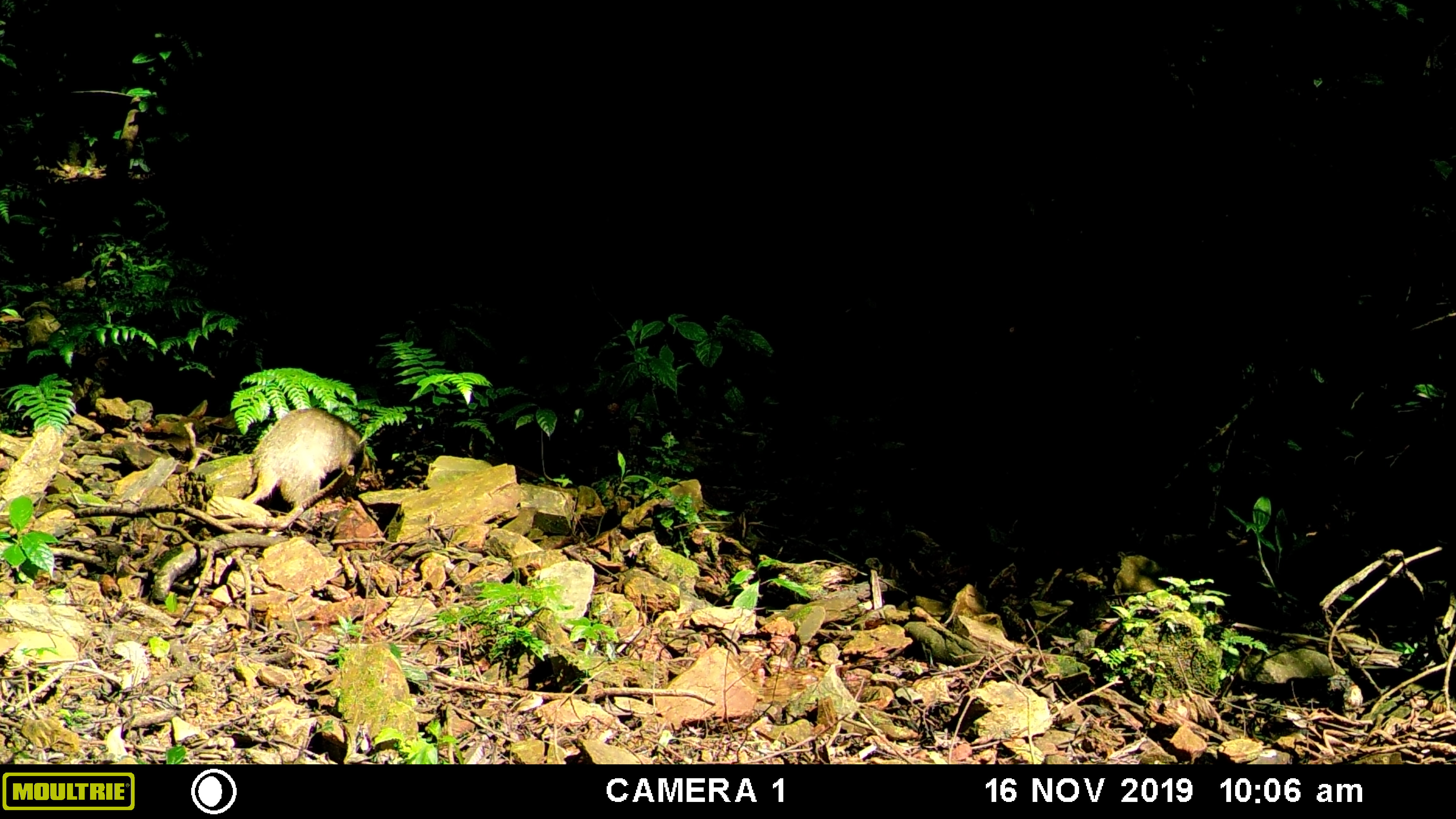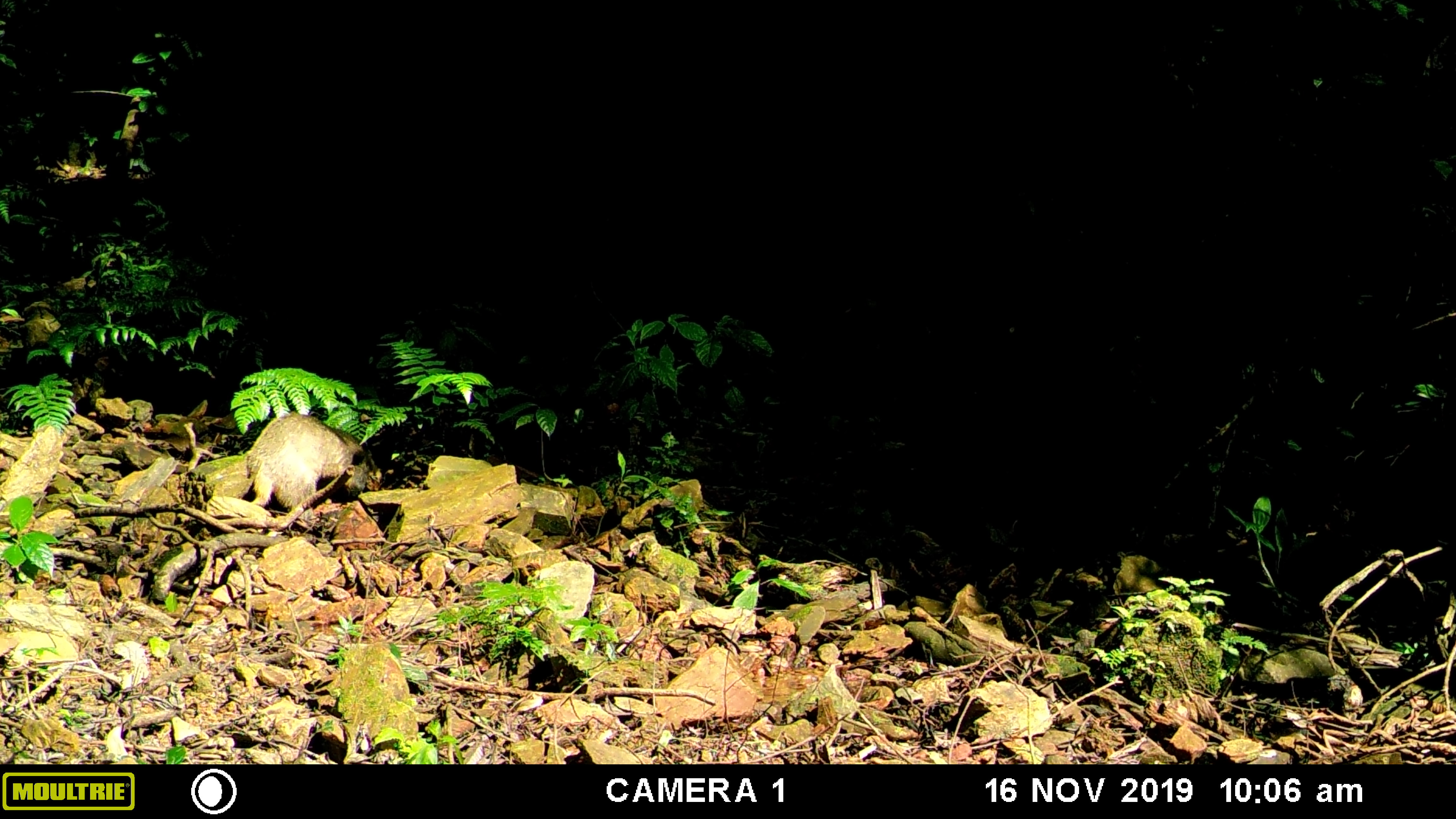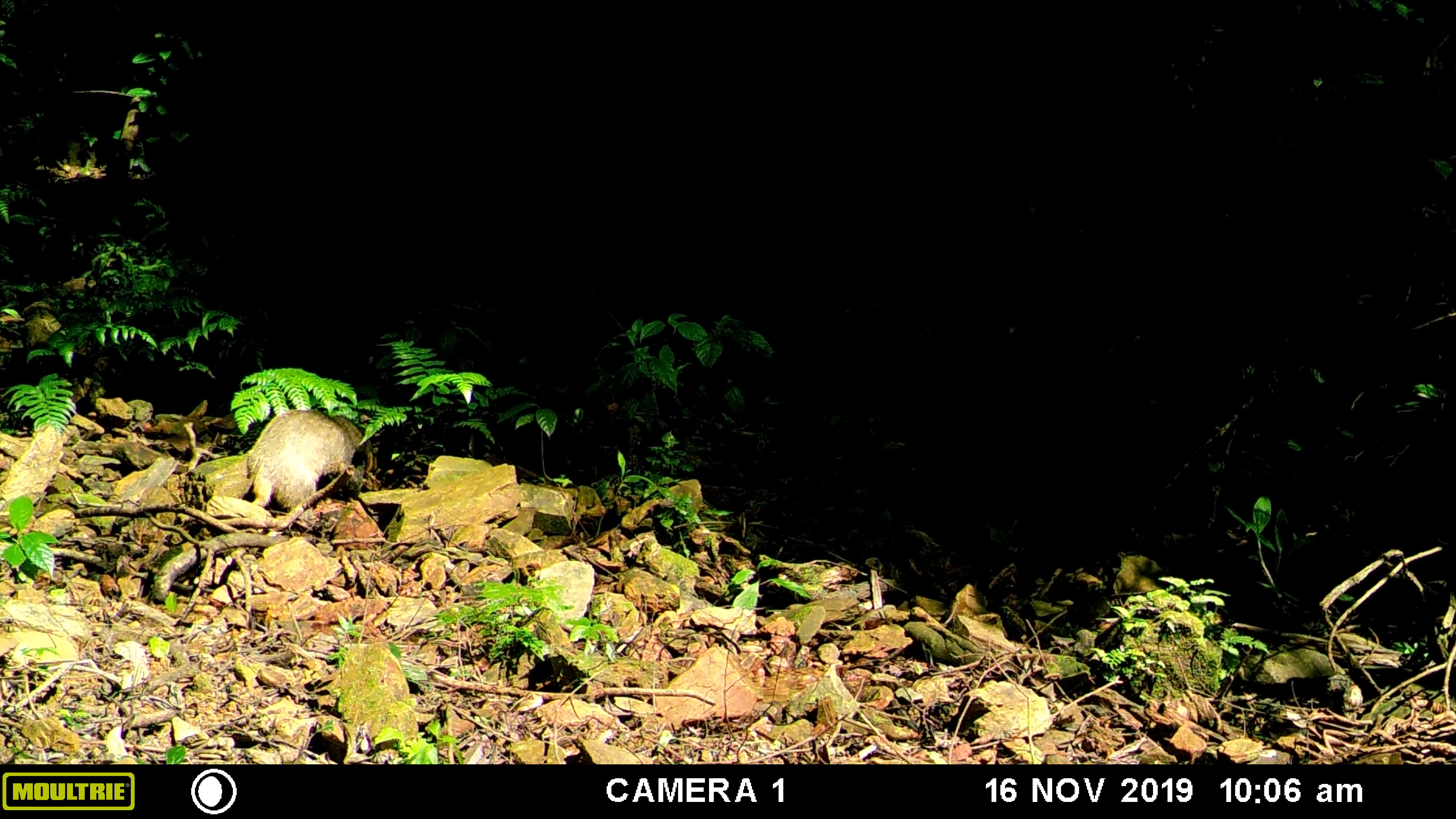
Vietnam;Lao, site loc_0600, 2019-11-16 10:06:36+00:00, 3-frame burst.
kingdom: Animalia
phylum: Chordata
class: Mammalia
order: Carnivora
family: Mustelidae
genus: Arctonyx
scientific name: Arctonyx collaris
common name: hog badger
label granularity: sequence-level